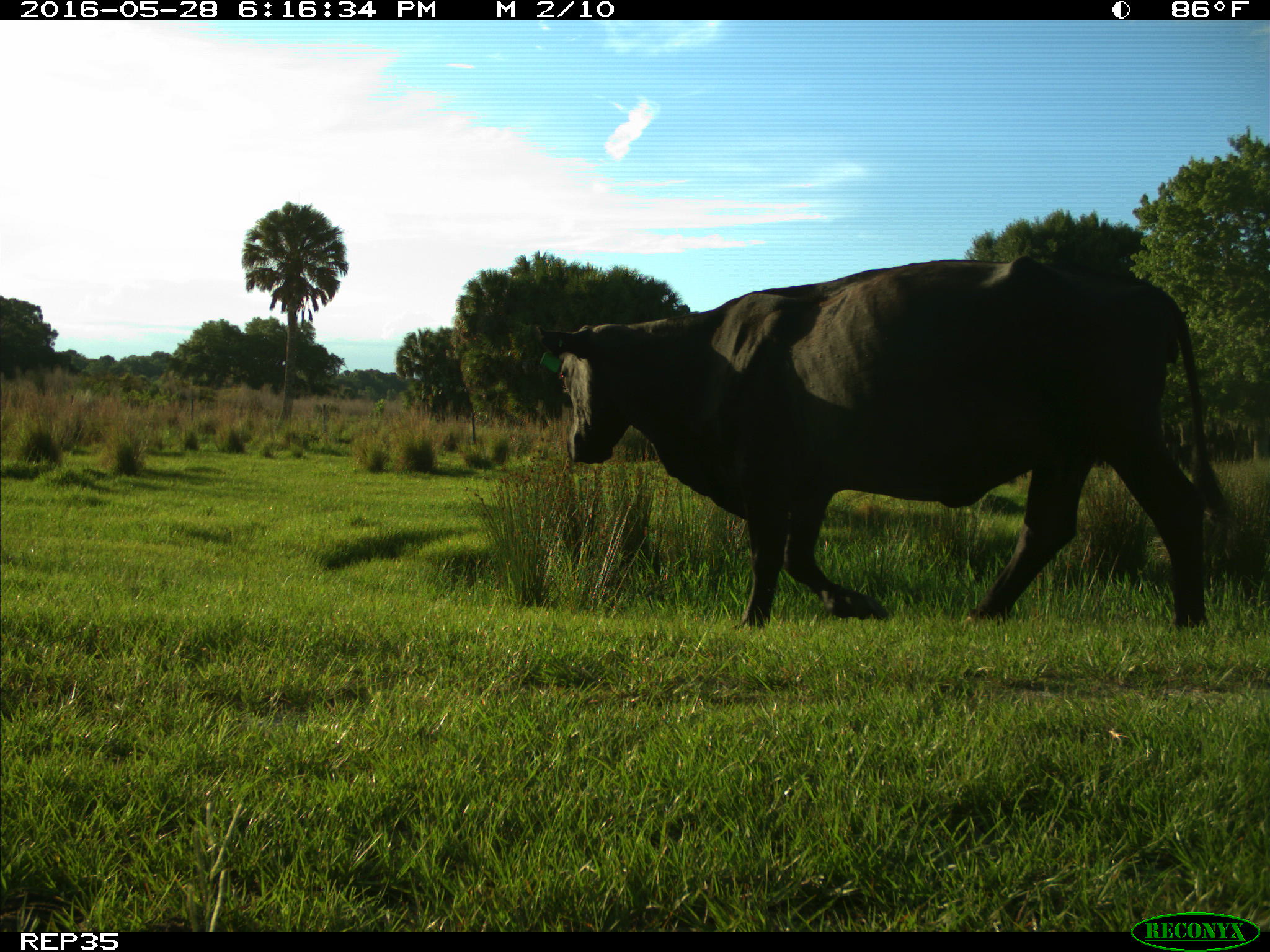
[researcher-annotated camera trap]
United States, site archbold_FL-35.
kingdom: Animalia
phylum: Chordata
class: Mammalia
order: Artiodactyla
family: Bovidae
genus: Bos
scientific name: Bos taurus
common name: domestic cow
Bos taurus (domestic cow).